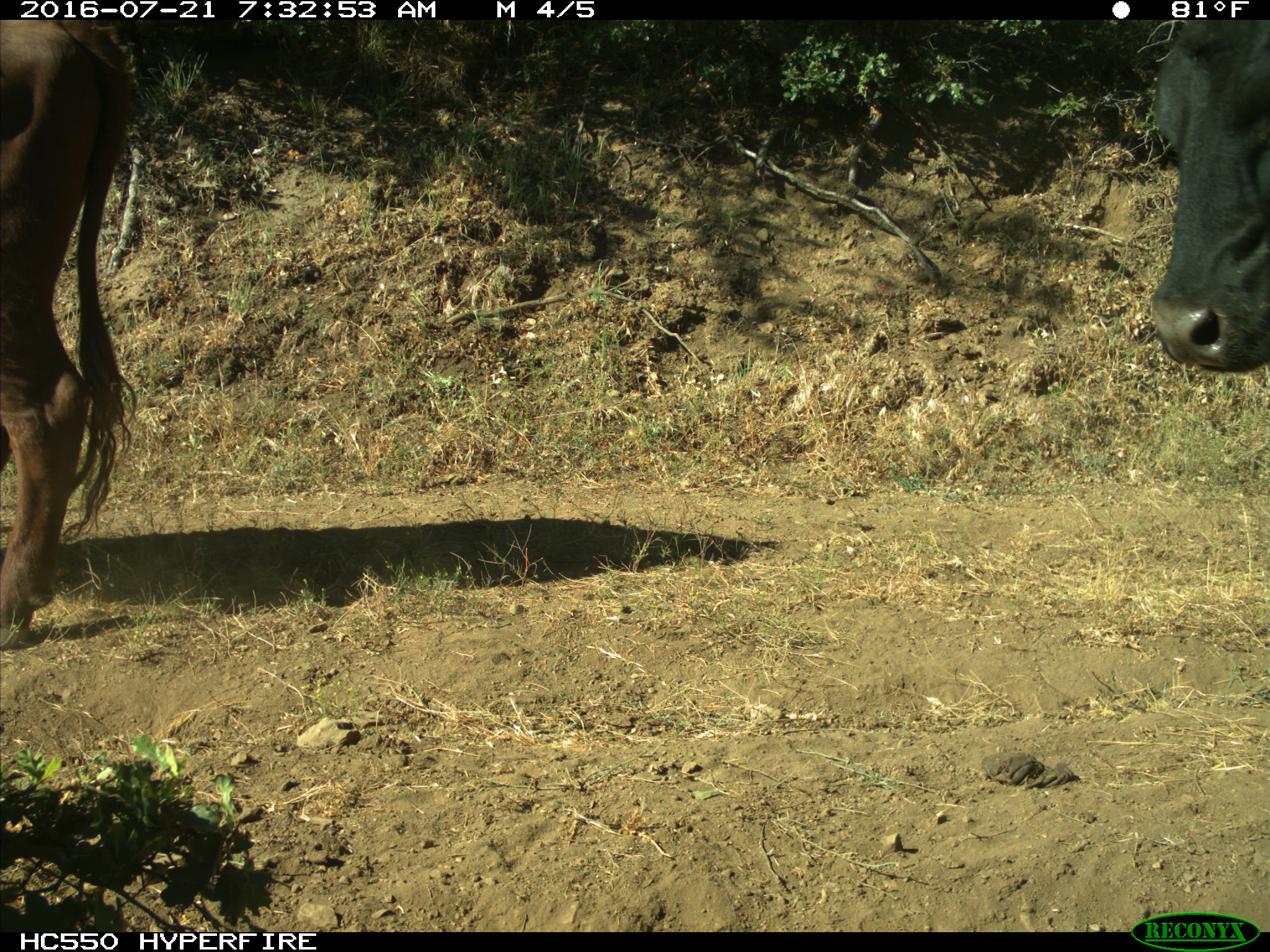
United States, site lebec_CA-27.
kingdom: Animalia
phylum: Chordata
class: Mammalia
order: Artiodactyla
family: Bovidae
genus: Bos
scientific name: Bos taurus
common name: domestic cow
Bos taurus (domestic cow).